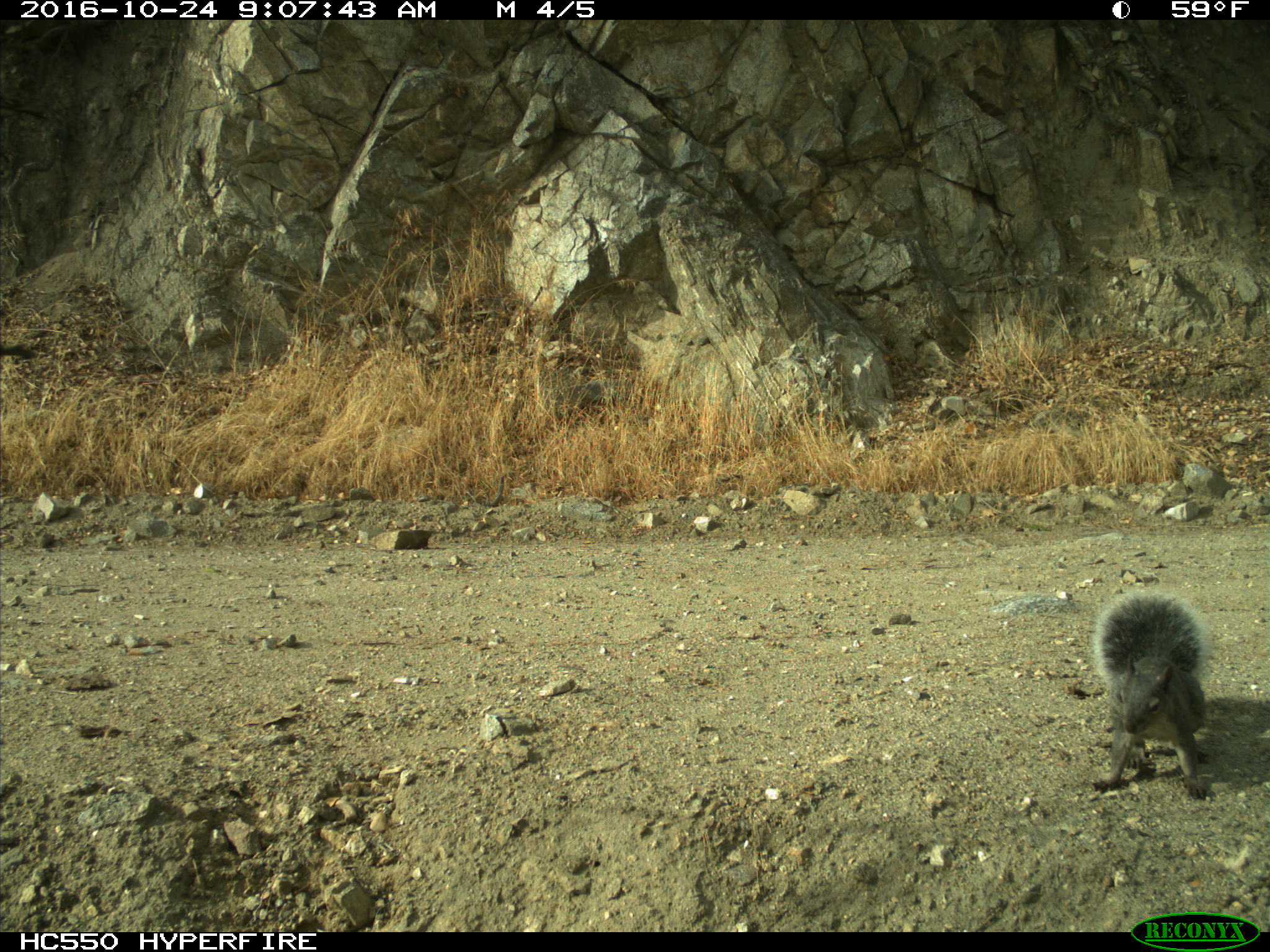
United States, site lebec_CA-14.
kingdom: Animalia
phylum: Chordata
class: Mammalia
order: Rodentia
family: Sciuridae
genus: Sciurus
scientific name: Sciurus carolinensis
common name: eastern gray squirrel